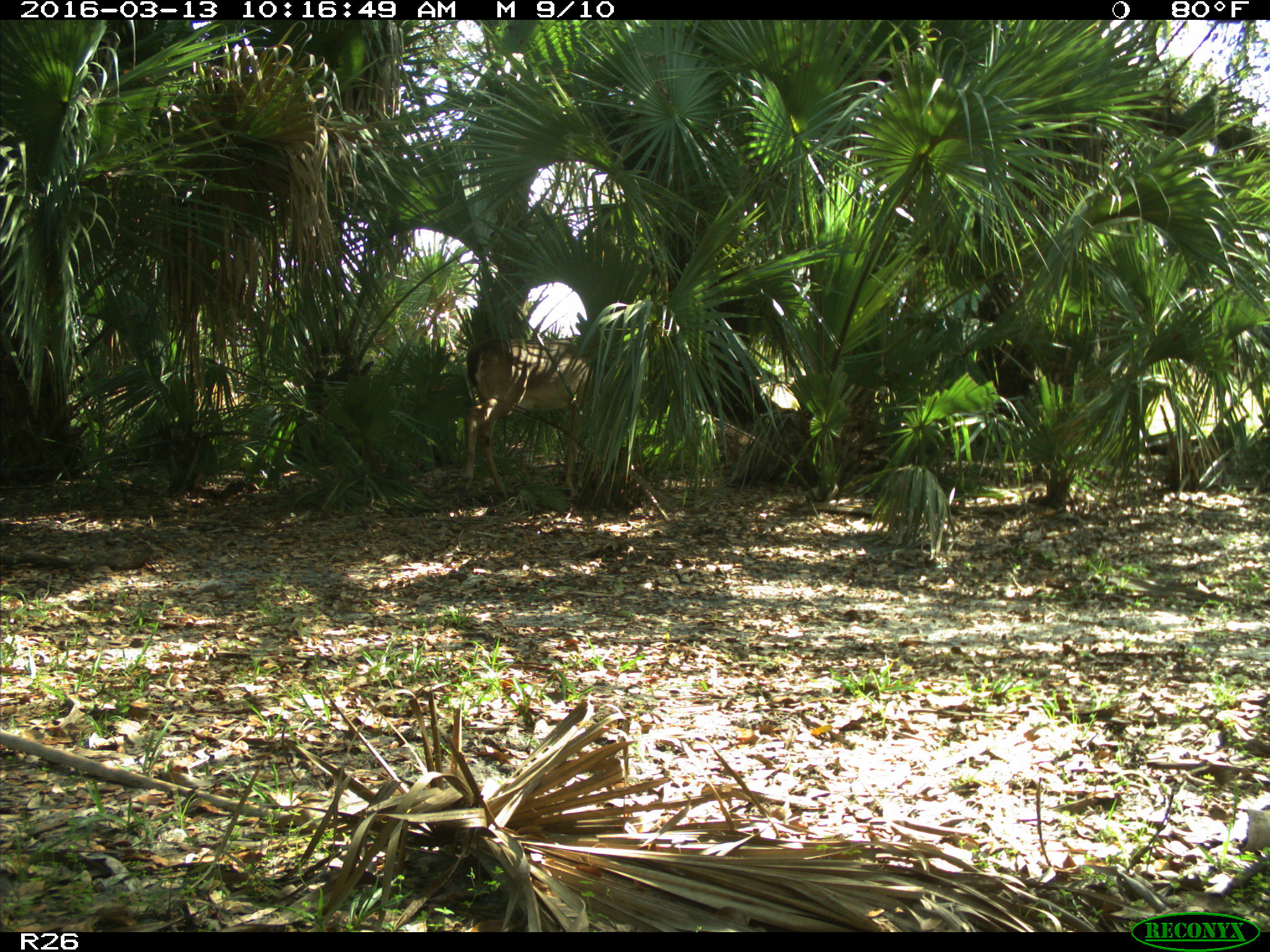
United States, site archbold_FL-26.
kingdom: Animalia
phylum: Chordata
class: Mammalia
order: Artiodactyla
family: Cervidae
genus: Odocoileus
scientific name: Odocoileus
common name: deer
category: unidentified deer